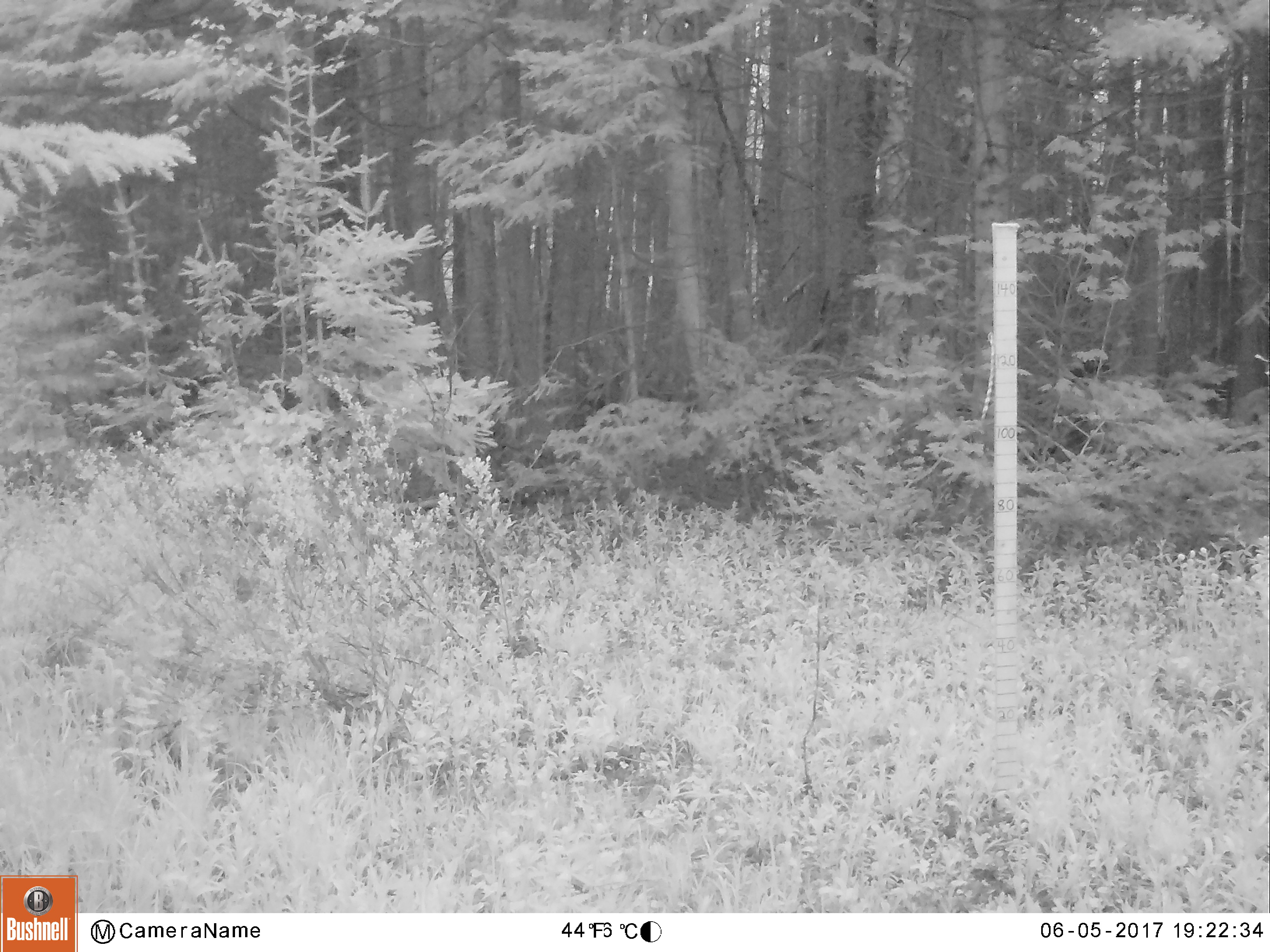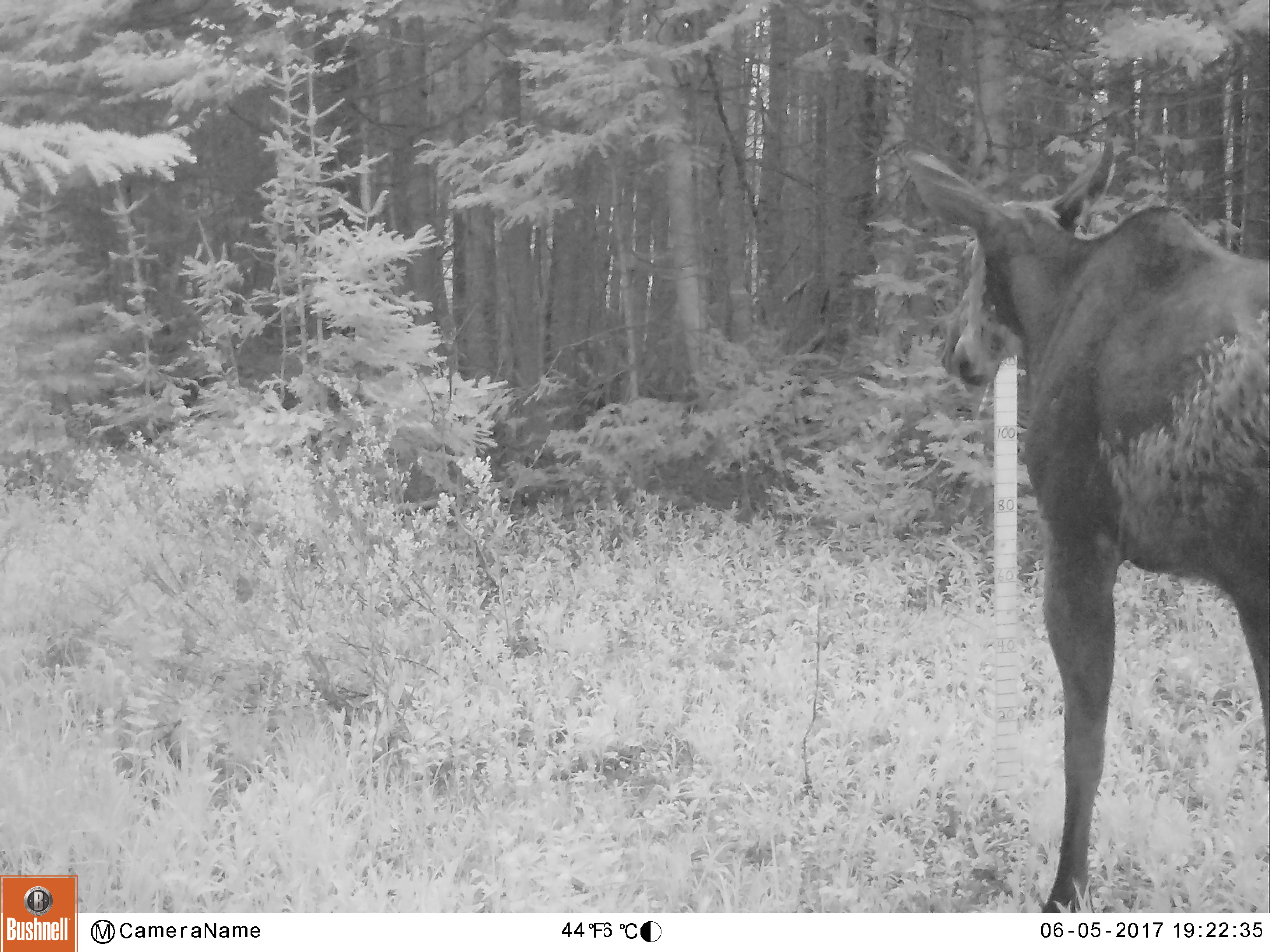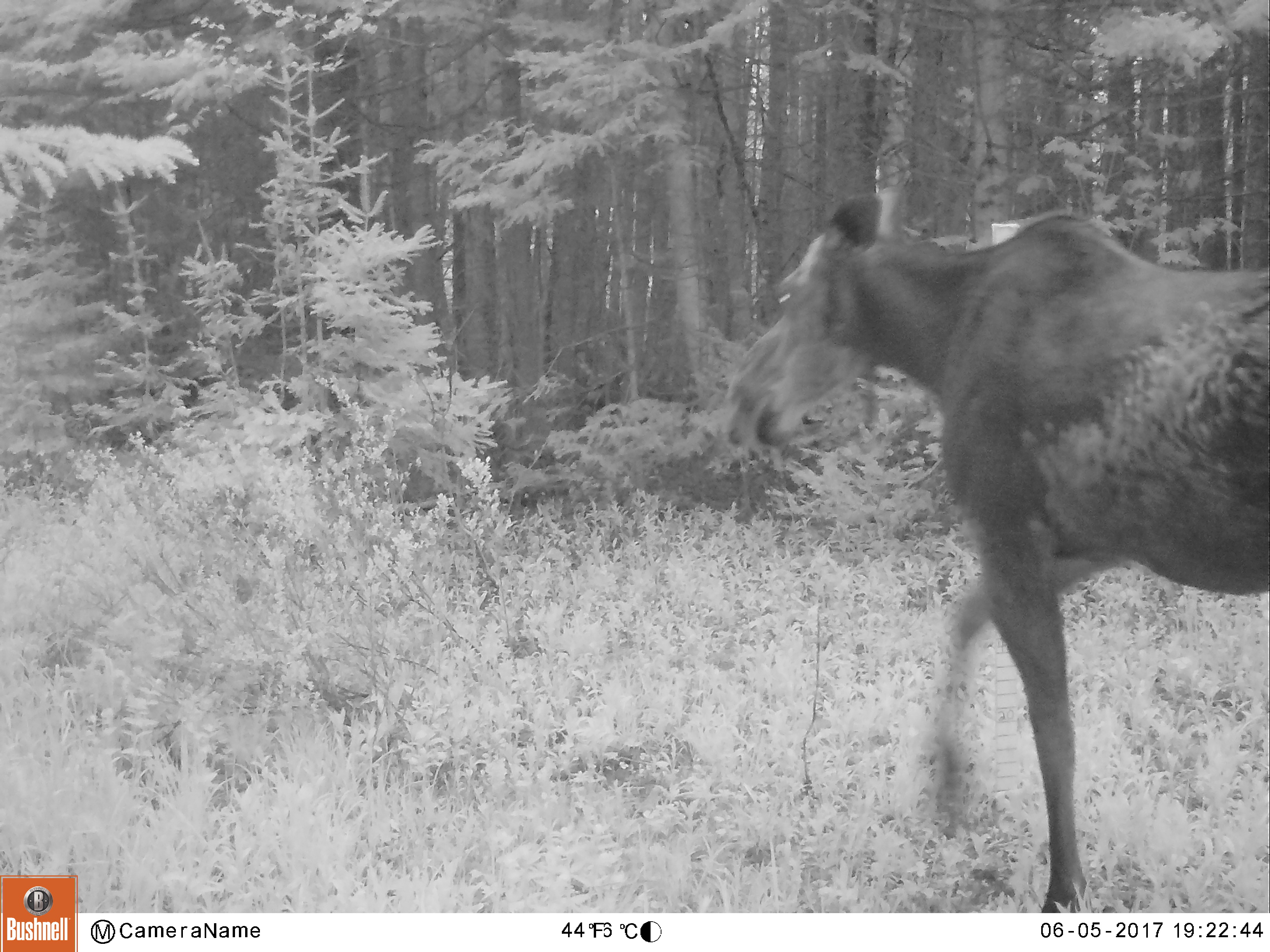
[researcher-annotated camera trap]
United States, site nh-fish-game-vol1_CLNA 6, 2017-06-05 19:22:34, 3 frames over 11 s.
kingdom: Animalia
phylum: Chordata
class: Mammalia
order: Artiodactyla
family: Cervidae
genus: Alces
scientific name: Alces alces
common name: moose